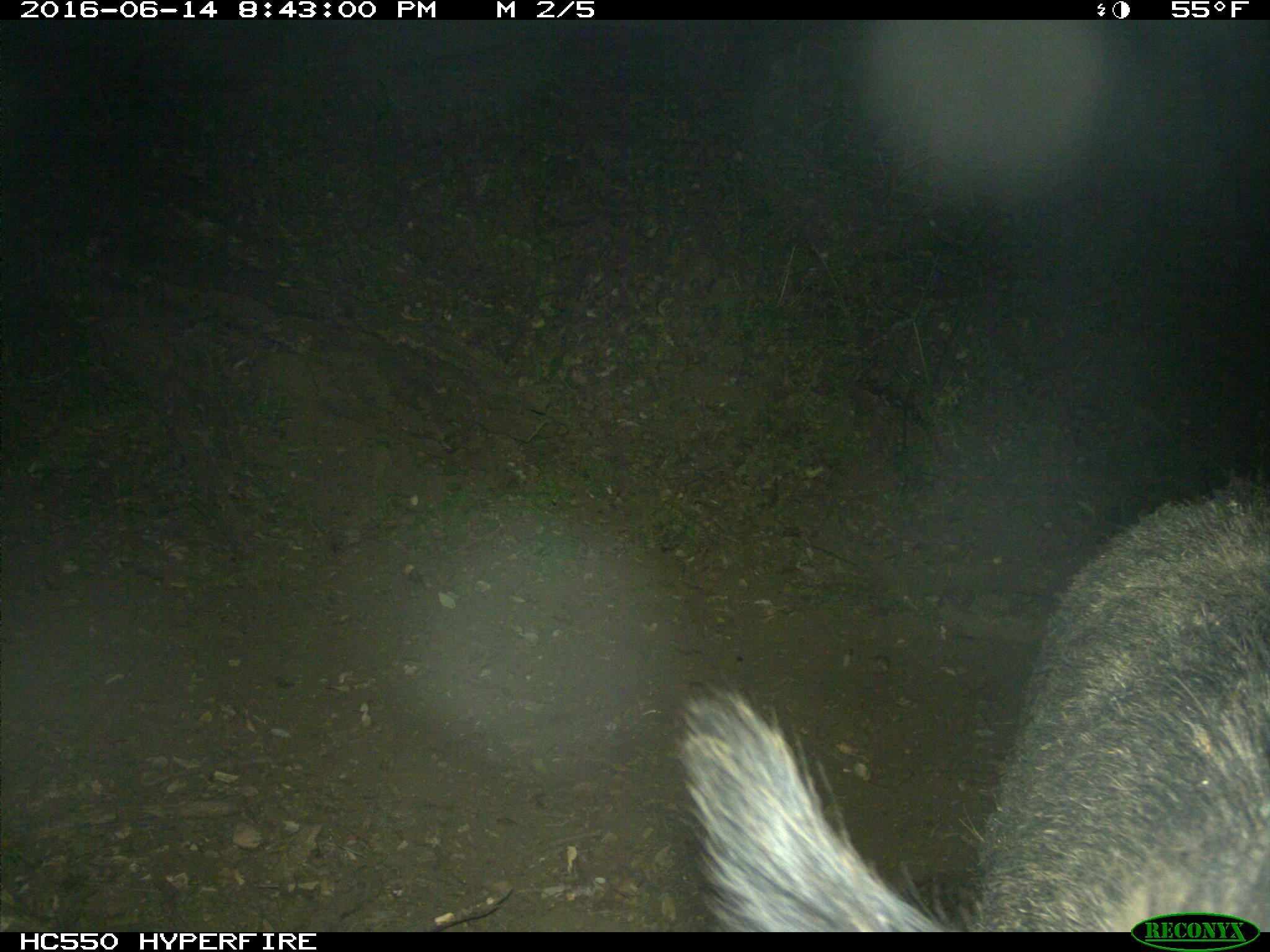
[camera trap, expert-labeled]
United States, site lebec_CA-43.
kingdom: Animalia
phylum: Chordata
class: Mammalia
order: Artiodactyla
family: Suidae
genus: Sus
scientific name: Sus scrofa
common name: wild boar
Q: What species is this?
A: Sus scrofa (wild boar).